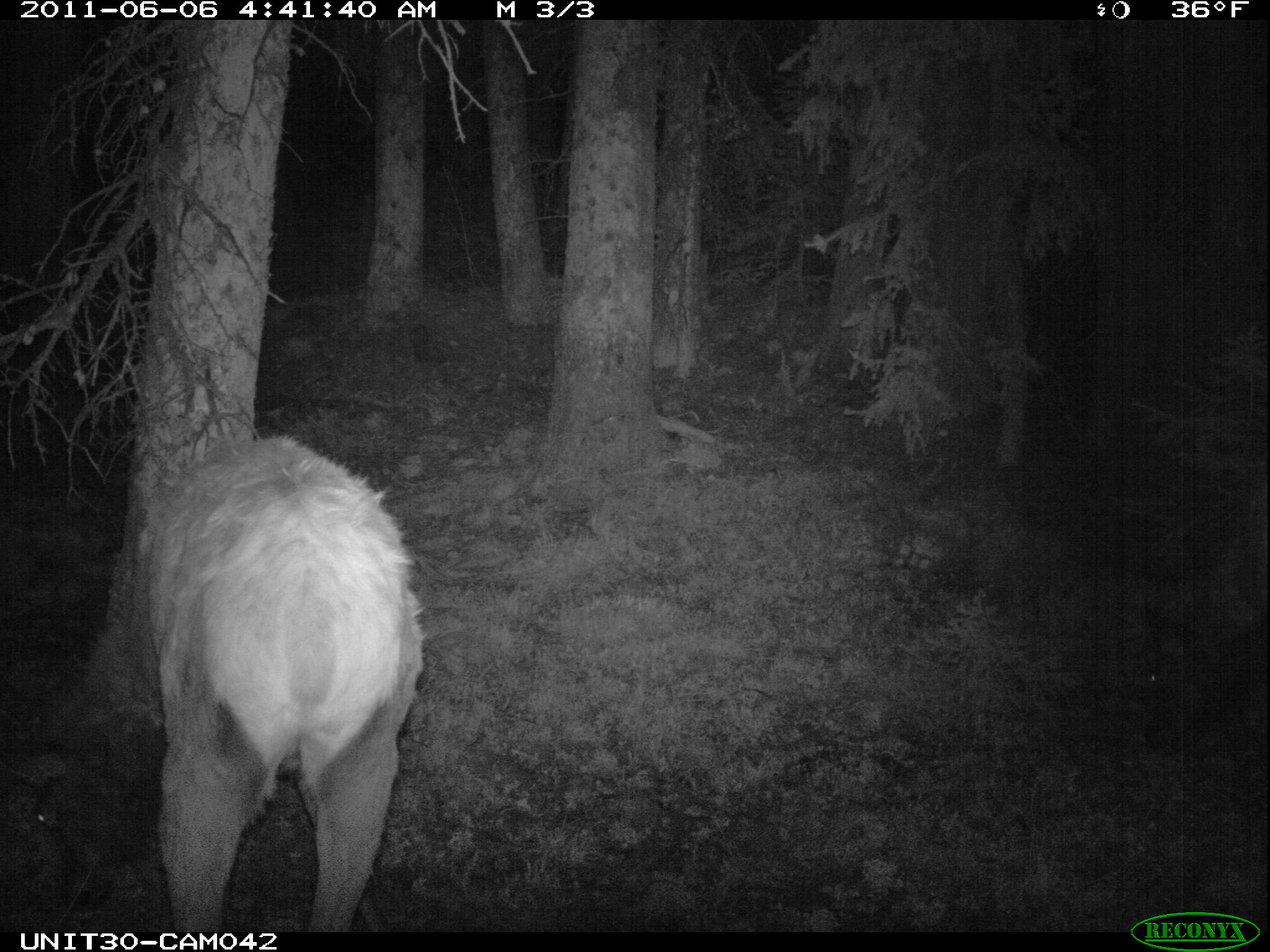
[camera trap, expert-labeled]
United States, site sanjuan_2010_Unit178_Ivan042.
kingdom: Animalia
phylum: Chordata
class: Mammalia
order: Artiodactyla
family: Cervidae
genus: Cervus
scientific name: Cervus elaphus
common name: red deer